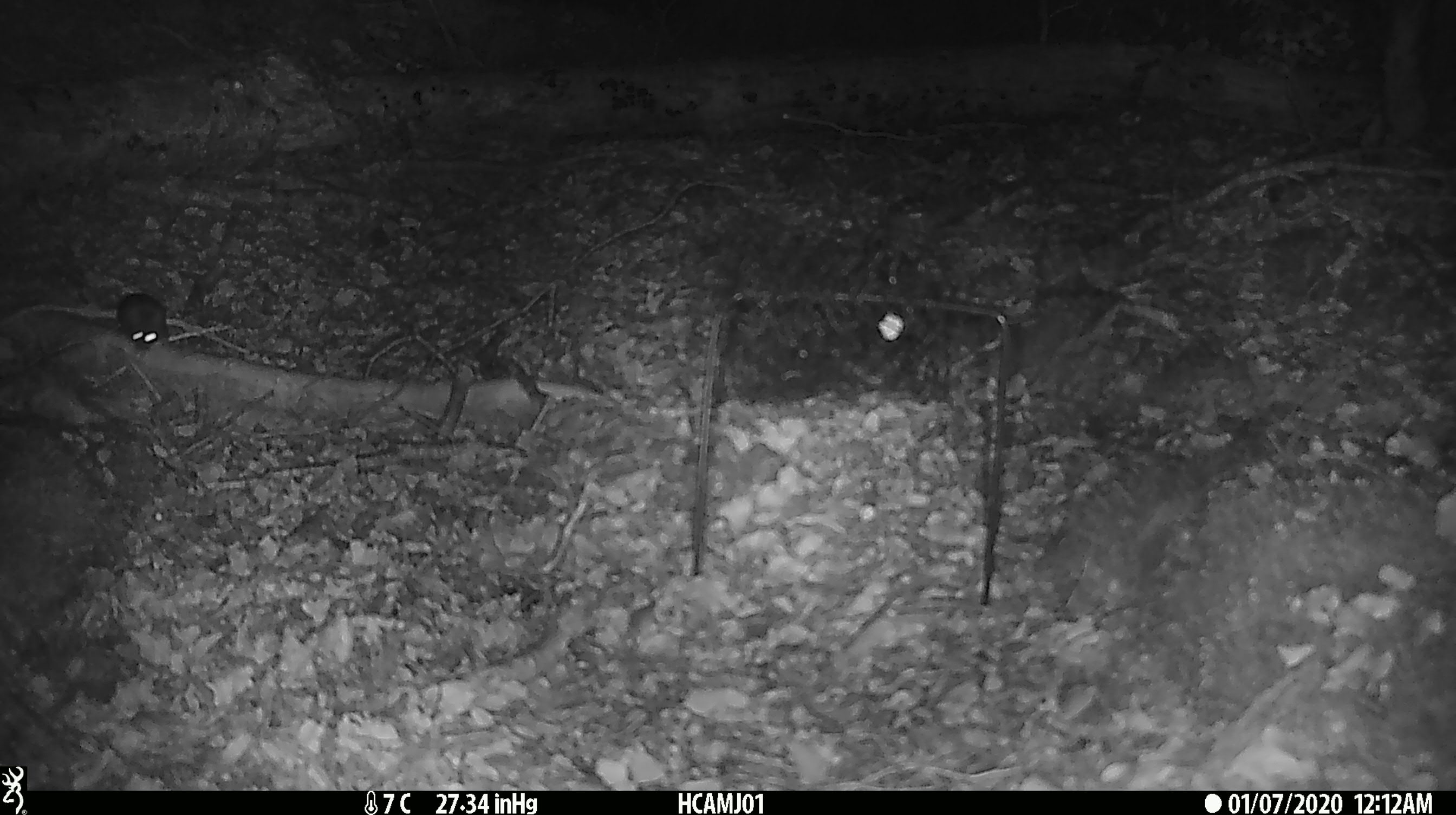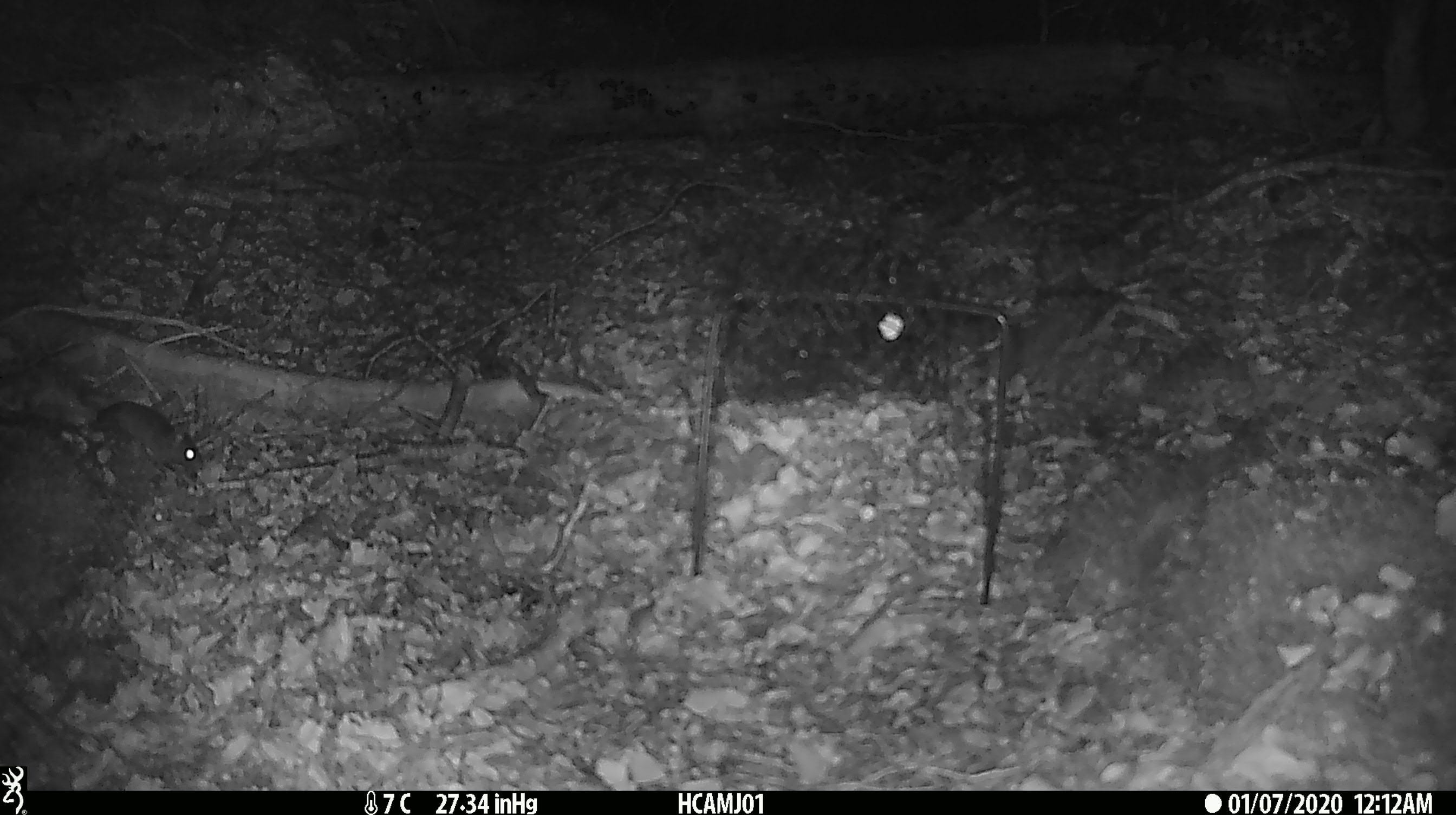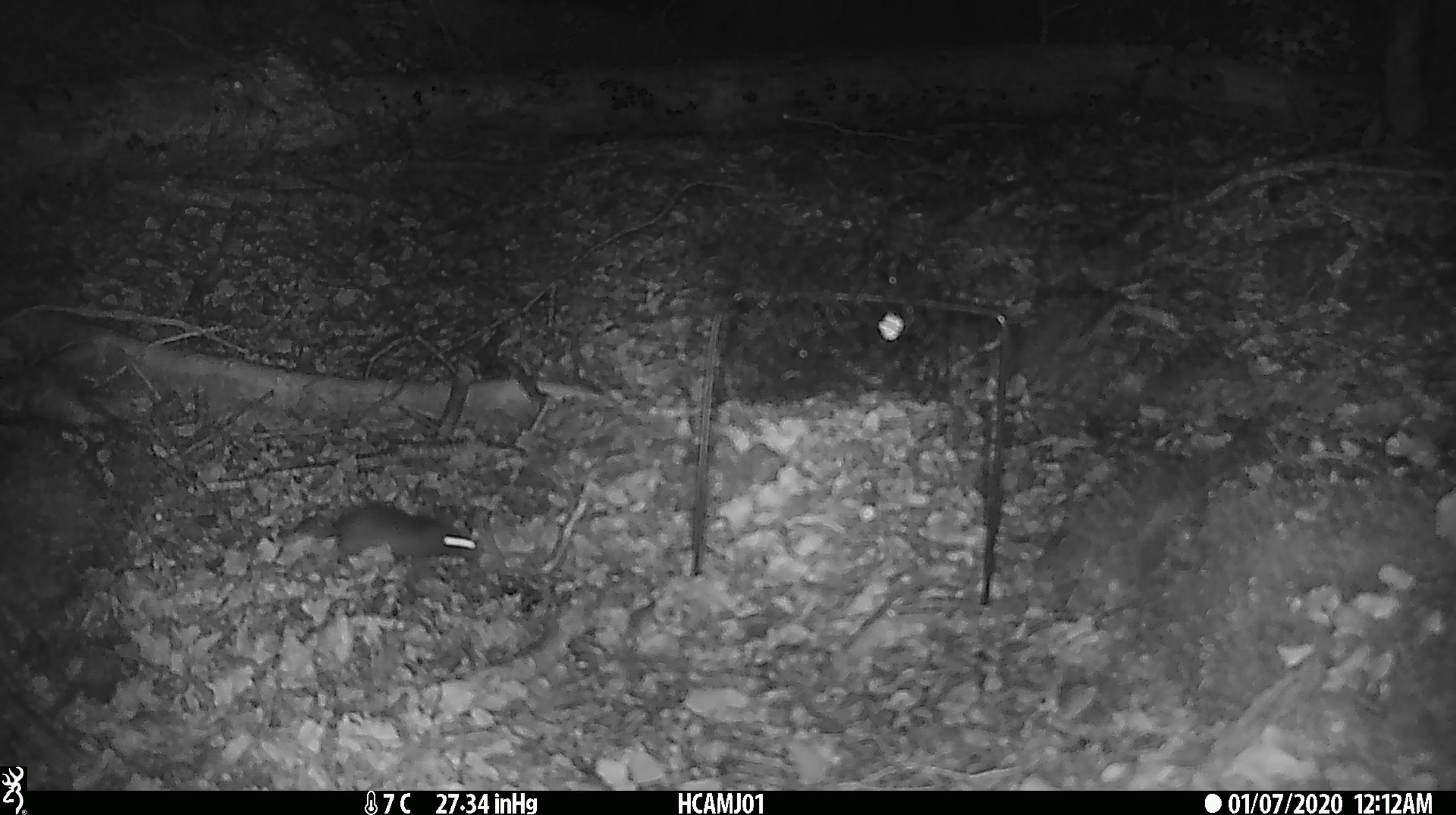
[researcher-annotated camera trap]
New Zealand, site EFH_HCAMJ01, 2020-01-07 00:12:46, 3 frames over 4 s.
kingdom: Animalia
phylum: Chordata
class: Mammalia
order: Rodentia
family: Muridae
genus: Mus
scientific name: Mus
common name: mouse